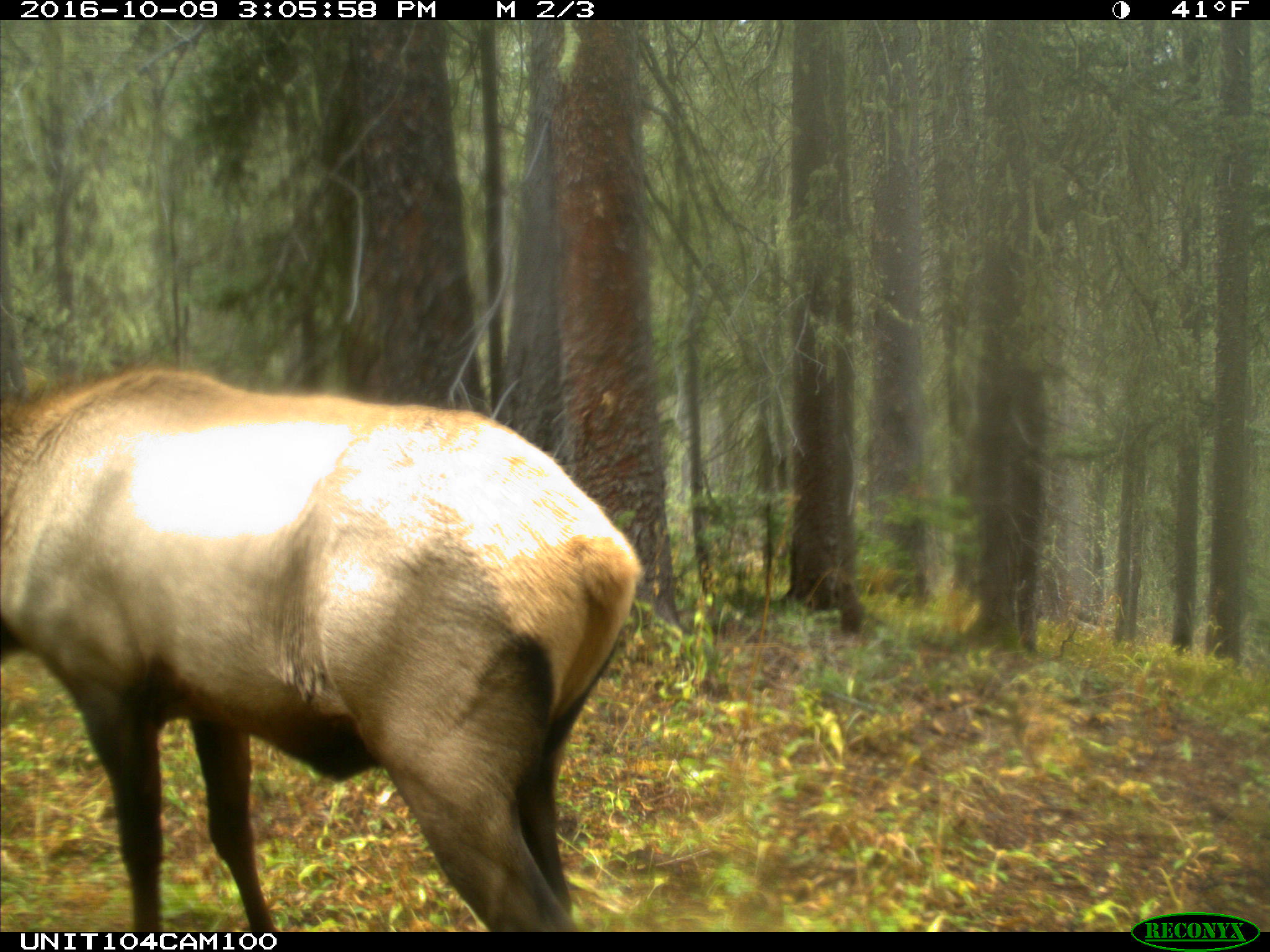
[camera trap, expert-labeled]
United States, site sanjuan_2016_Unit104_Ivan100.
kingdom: Animalia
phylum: Chordata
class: Mammalia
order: Artiodactyla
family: Cervidae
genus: Cervus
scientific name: Cervus elaphus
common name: red deer